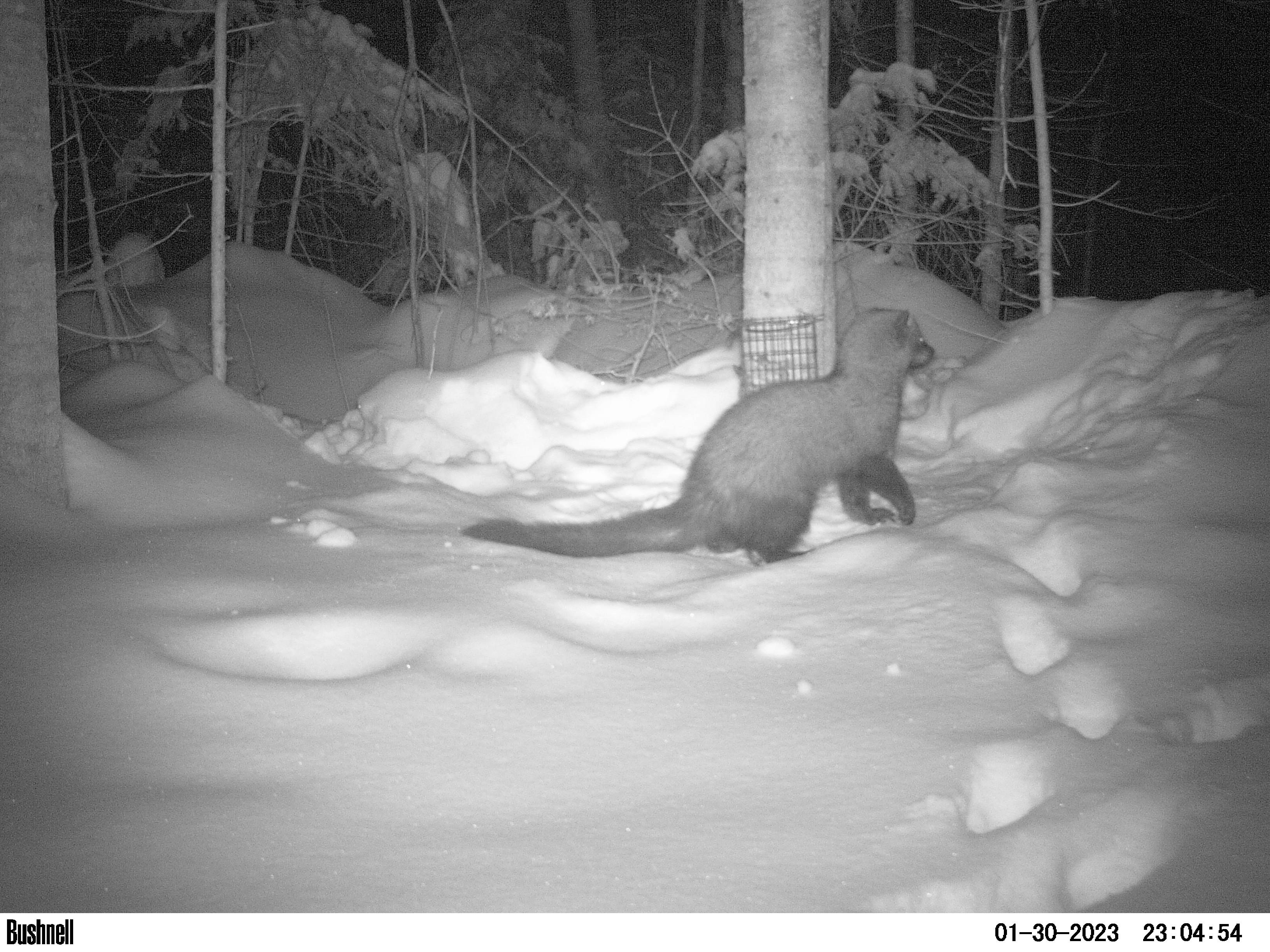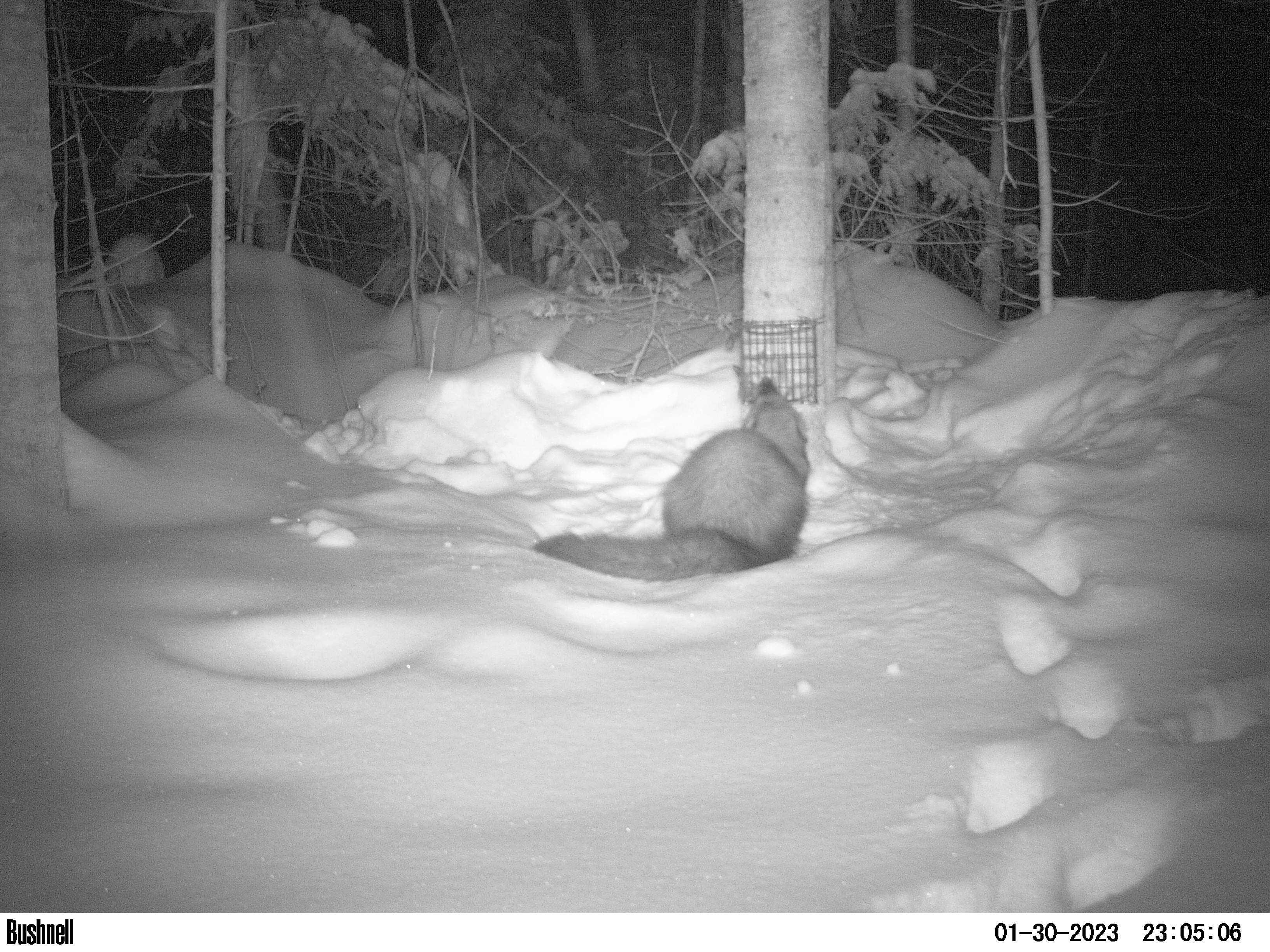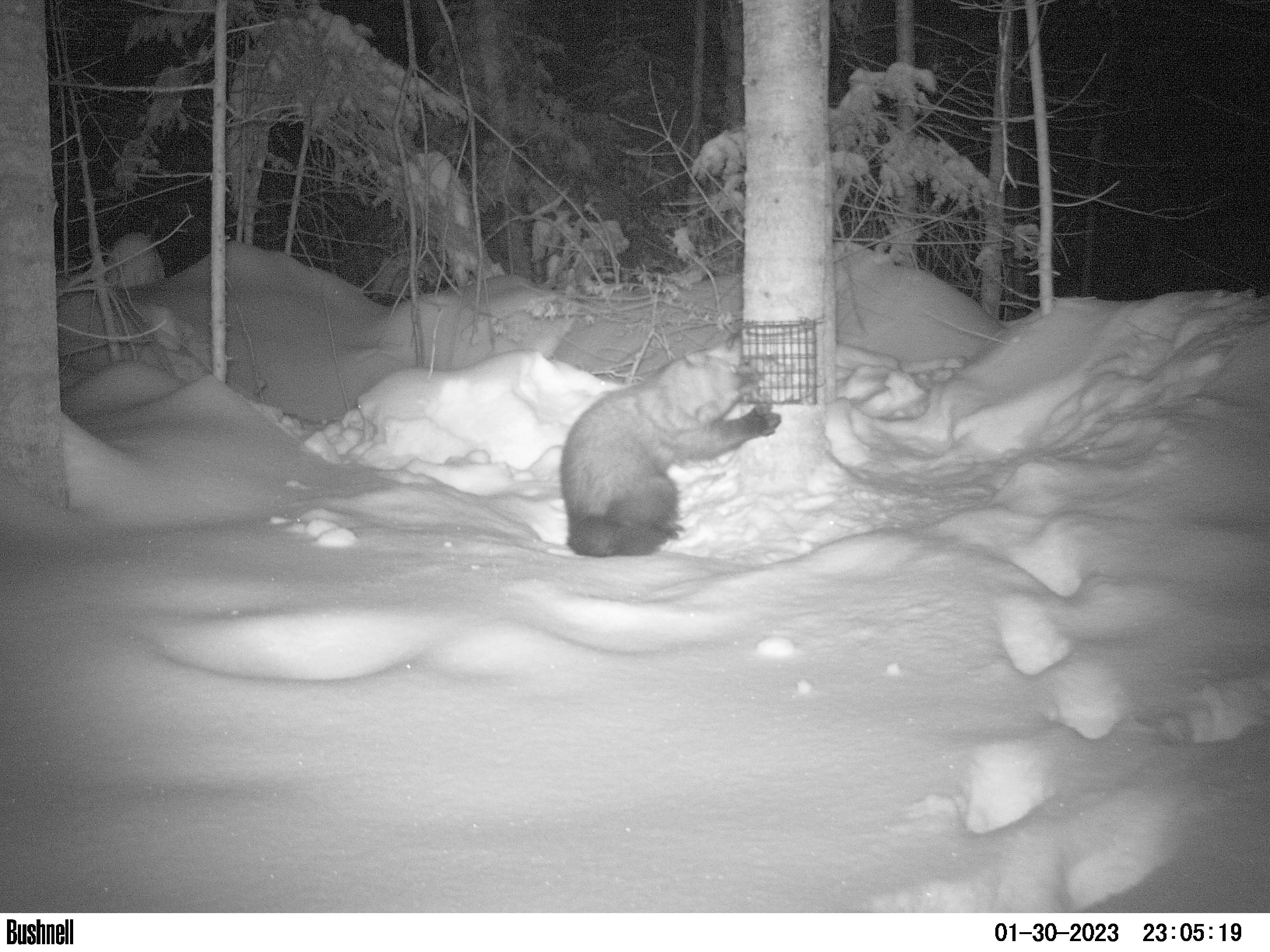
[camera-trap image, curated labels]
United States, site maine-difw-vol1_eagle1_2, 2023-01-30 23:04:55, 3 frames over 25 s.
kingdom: Animalia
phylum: Chordata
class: Mammalia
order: Carnivora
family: Mustelidae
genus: Pekania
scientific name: Pekania pennanti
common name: fisher